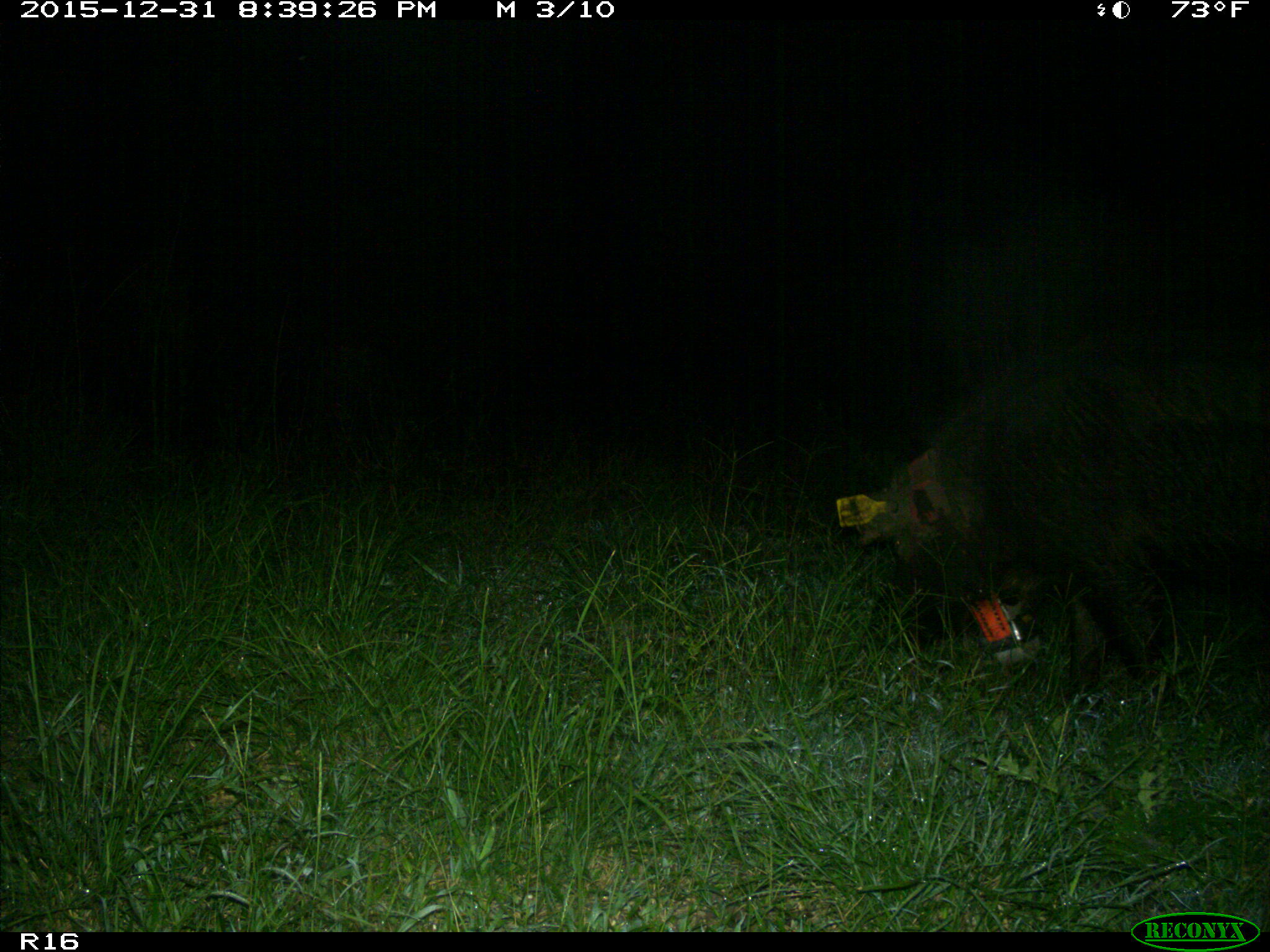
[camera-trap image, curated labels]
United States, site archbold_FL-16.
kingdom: Animalia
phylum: Chordata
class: Mammalia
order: Artiodactyla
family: Suidae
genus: Sus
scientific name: Sus scrofa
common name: wild boar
Sus scrofa (wild boar).